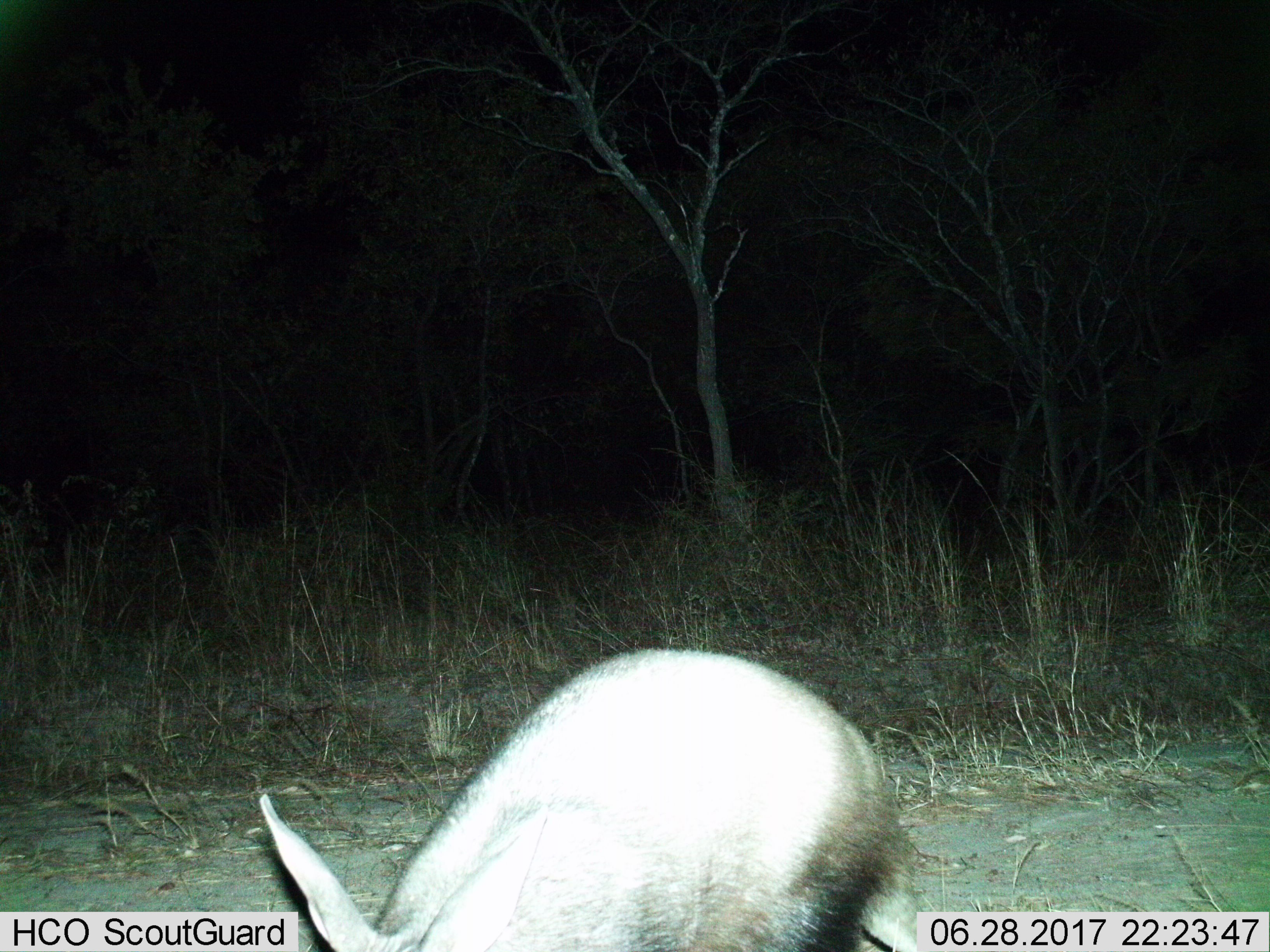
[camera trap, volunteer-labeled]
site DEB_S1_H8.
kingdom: Animalia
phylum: Chordata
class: Mammalia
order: Tubulidentata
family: Orycteropodidae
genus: Orycteropus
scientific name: Orycteropus afer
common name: aardvark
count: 1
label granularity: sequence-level